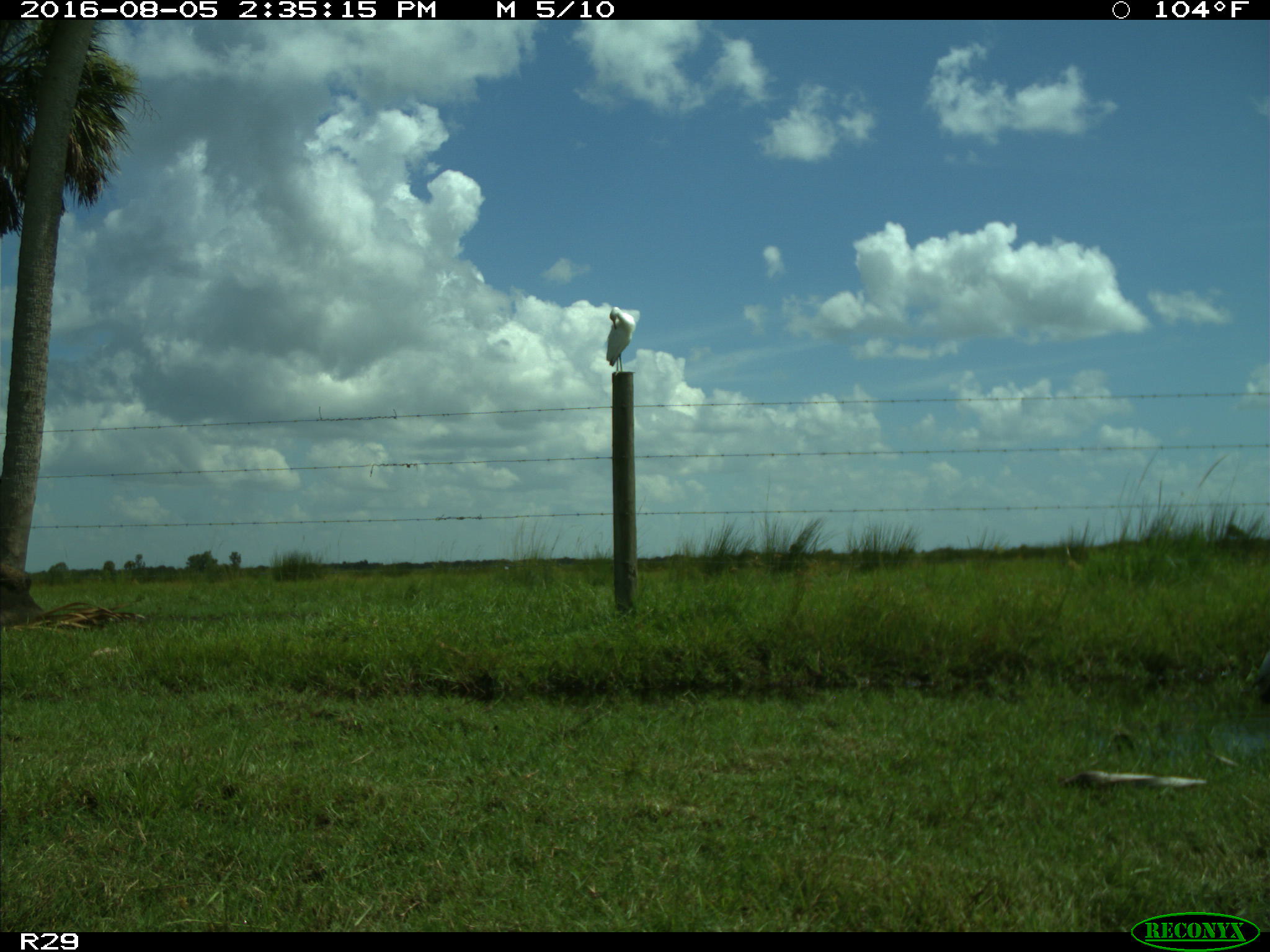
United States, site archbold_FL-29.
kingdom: Animalia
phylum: Chordata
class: Aves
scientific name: Aves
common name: birds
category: unidentified bird